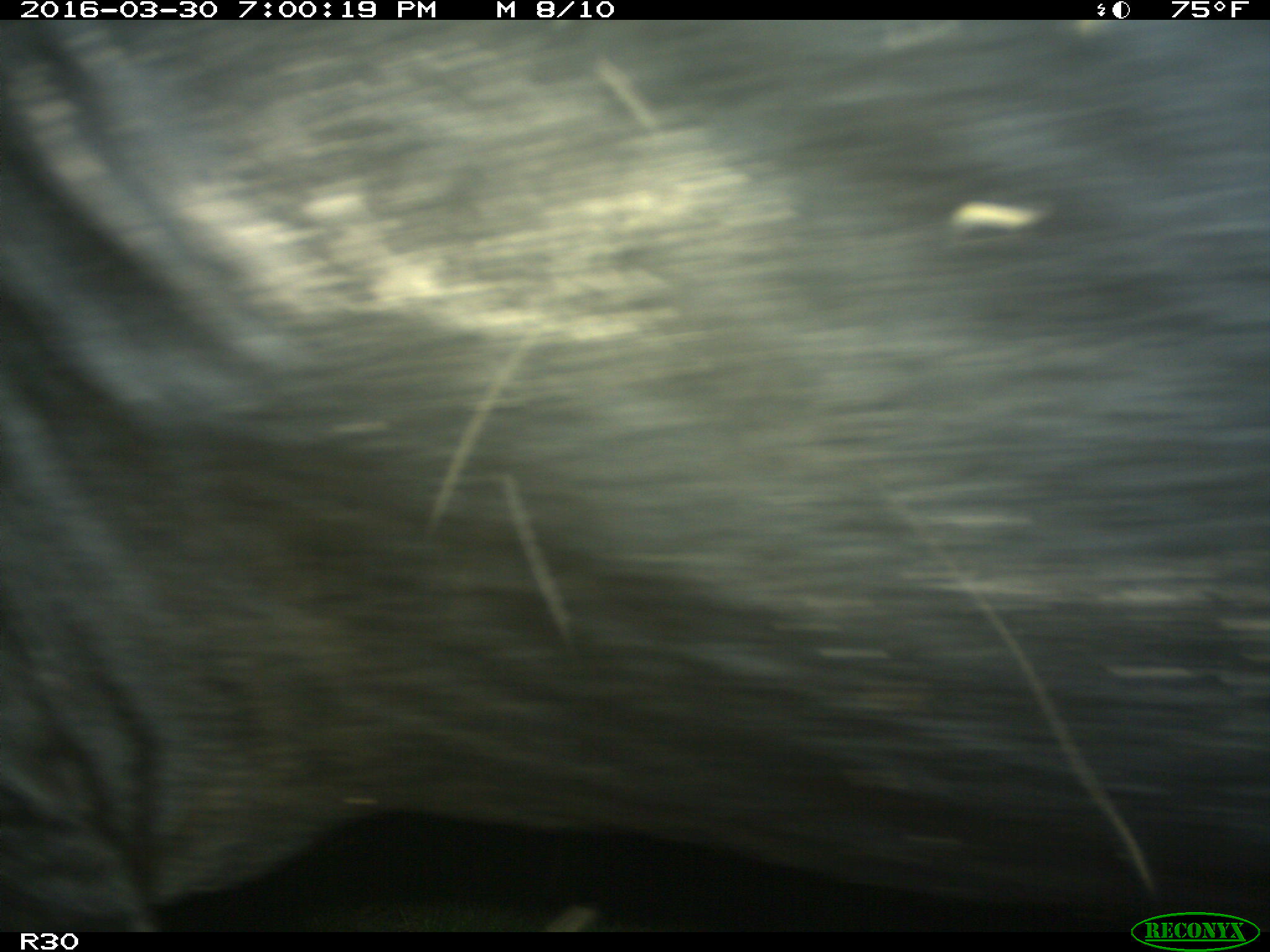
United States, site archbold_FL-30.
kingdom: Animalia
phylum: Chordata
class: Mammalia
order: Artiodactyla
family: Bovidae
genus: Bos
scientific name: Bos taurus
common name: domestic cow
Bos taurus (domestic cow).